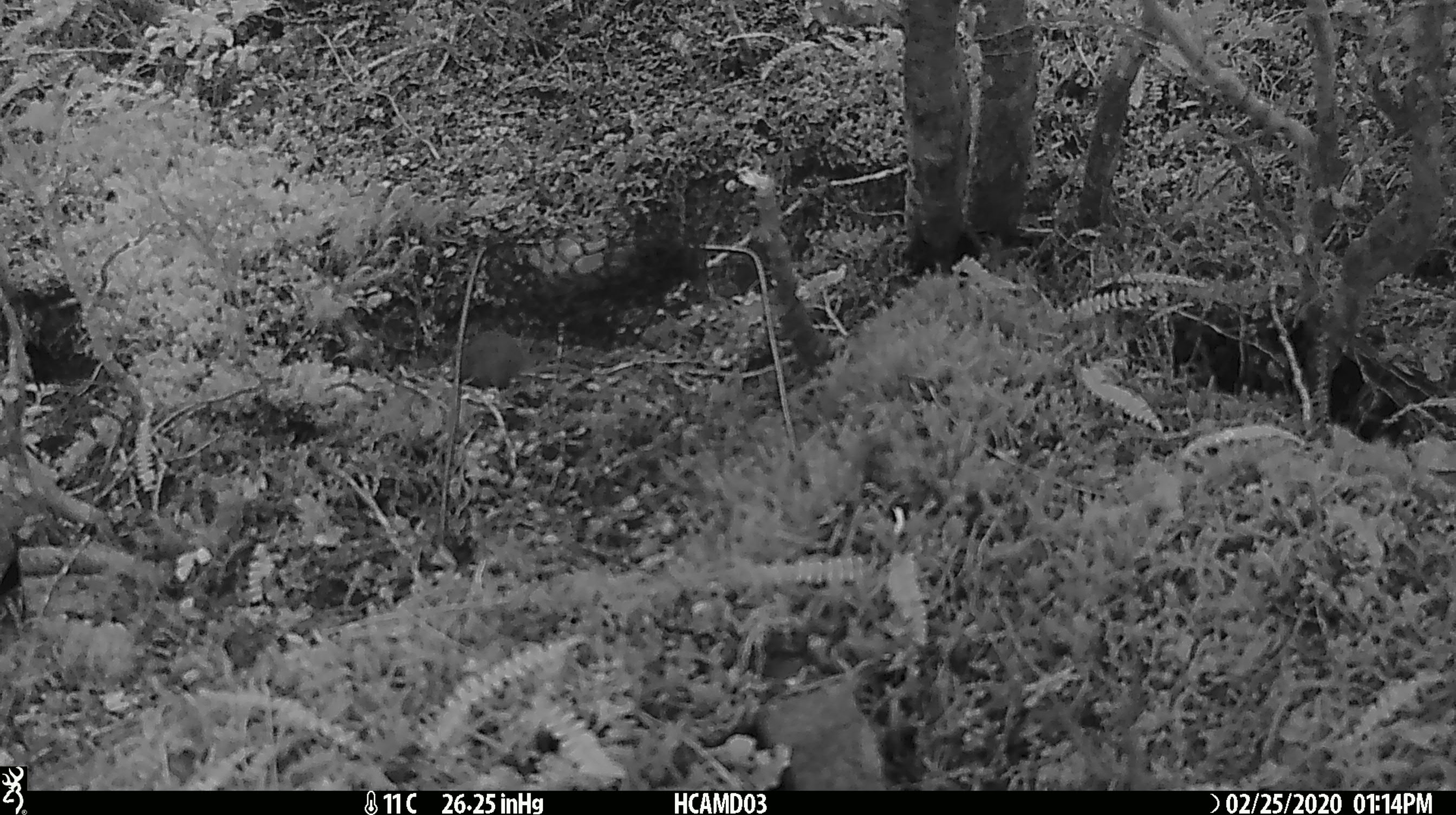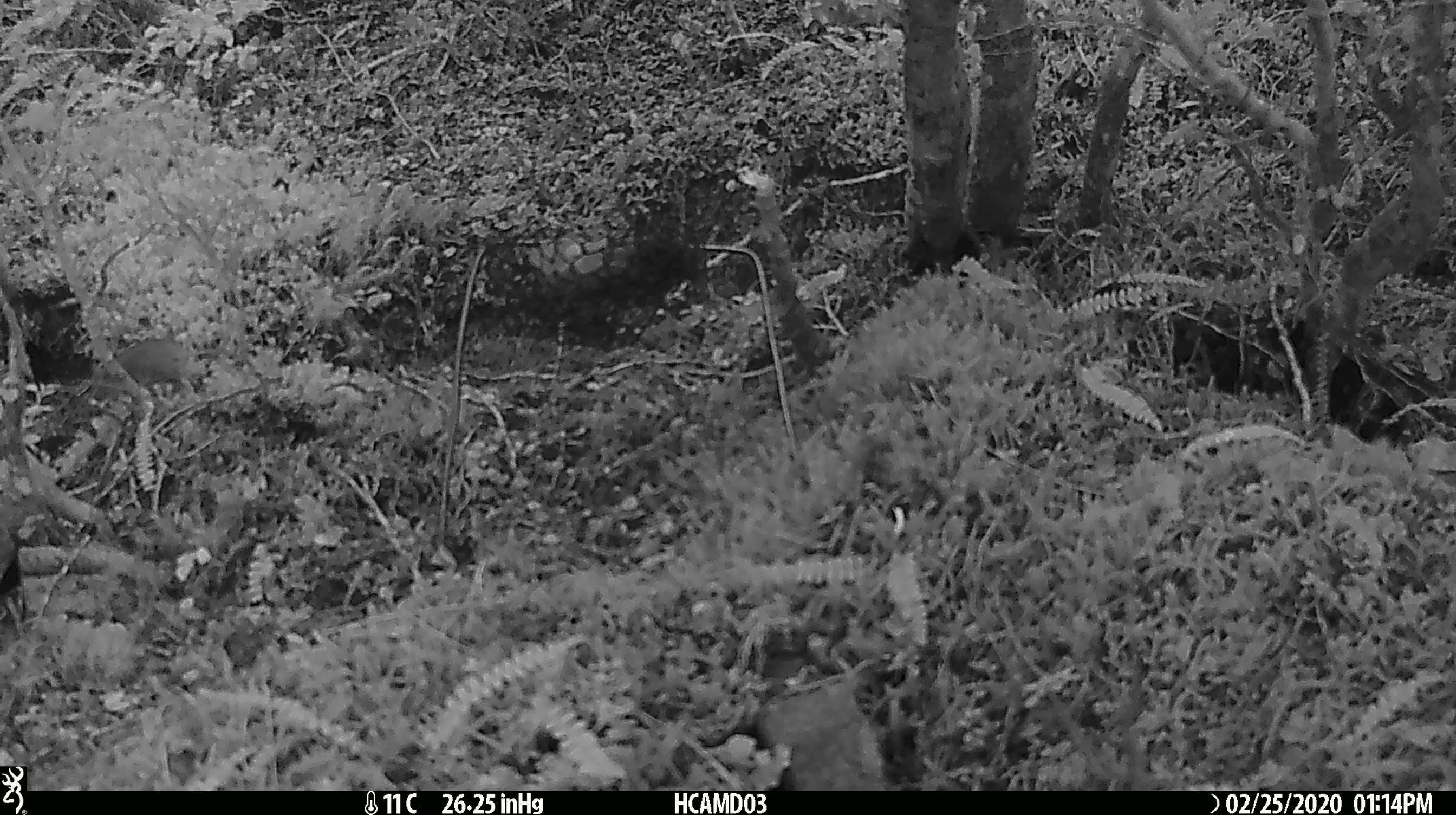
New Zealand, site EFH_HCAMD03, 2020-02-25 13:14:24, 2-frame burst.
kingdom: Animalia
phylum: Chordata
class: Mammalia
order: Rodentia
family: Muridae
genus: Mus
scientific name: Mus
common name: mouse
Mouse (Mus).